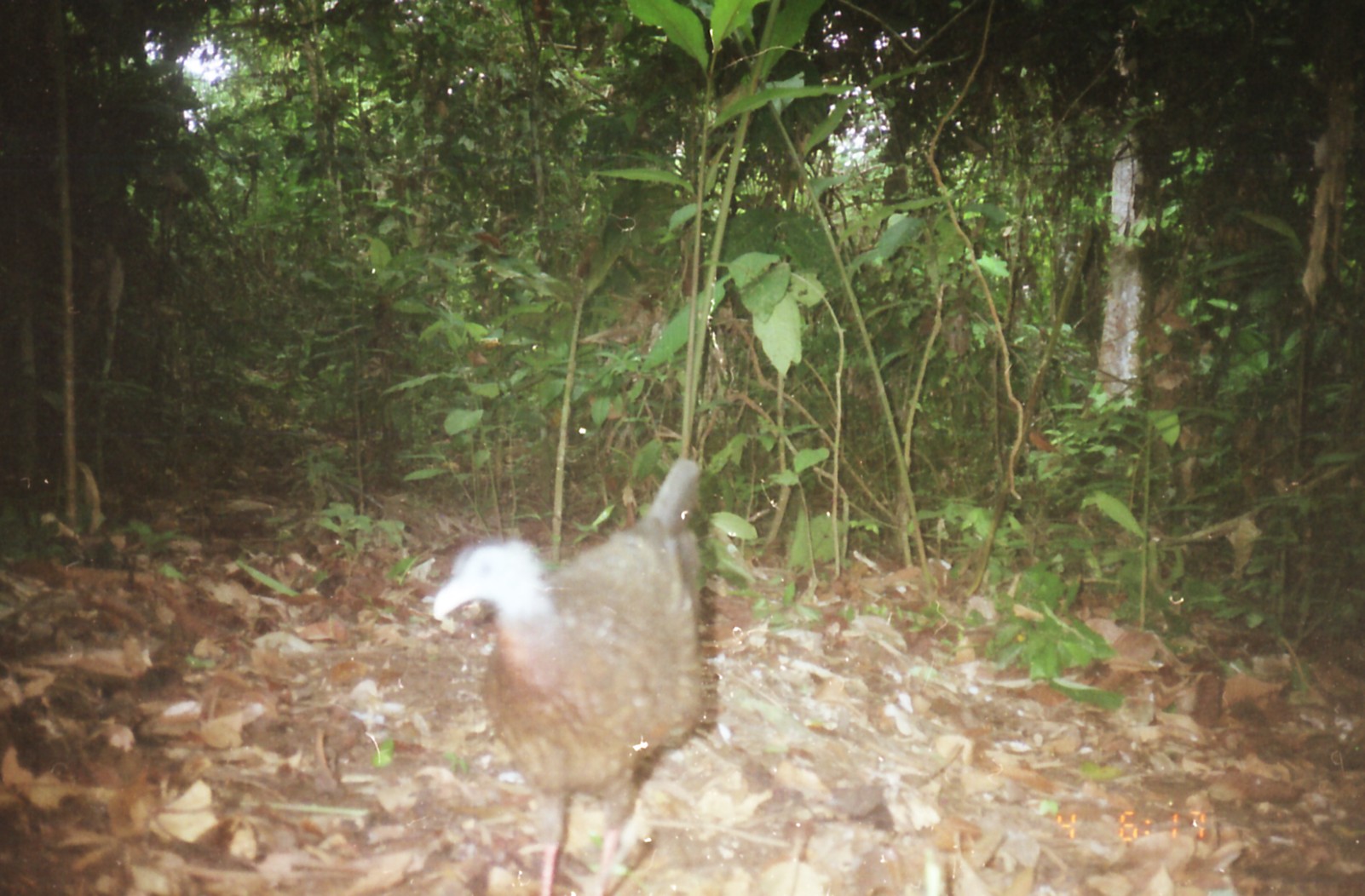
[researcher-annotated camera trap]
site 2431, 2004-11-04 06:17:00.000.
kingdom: Animalia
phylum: Chordata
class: Aves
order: Galliformes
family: Phasianidae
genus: Argusianus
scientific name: Argusianus argus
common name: great argus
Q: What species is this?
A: Argusianus argus (great argus).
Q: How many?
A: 1.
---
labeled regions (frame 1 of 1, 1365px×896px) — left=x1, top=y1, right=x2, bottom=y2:
argusianus argus: left=428, top=457, right=707, bottom=896